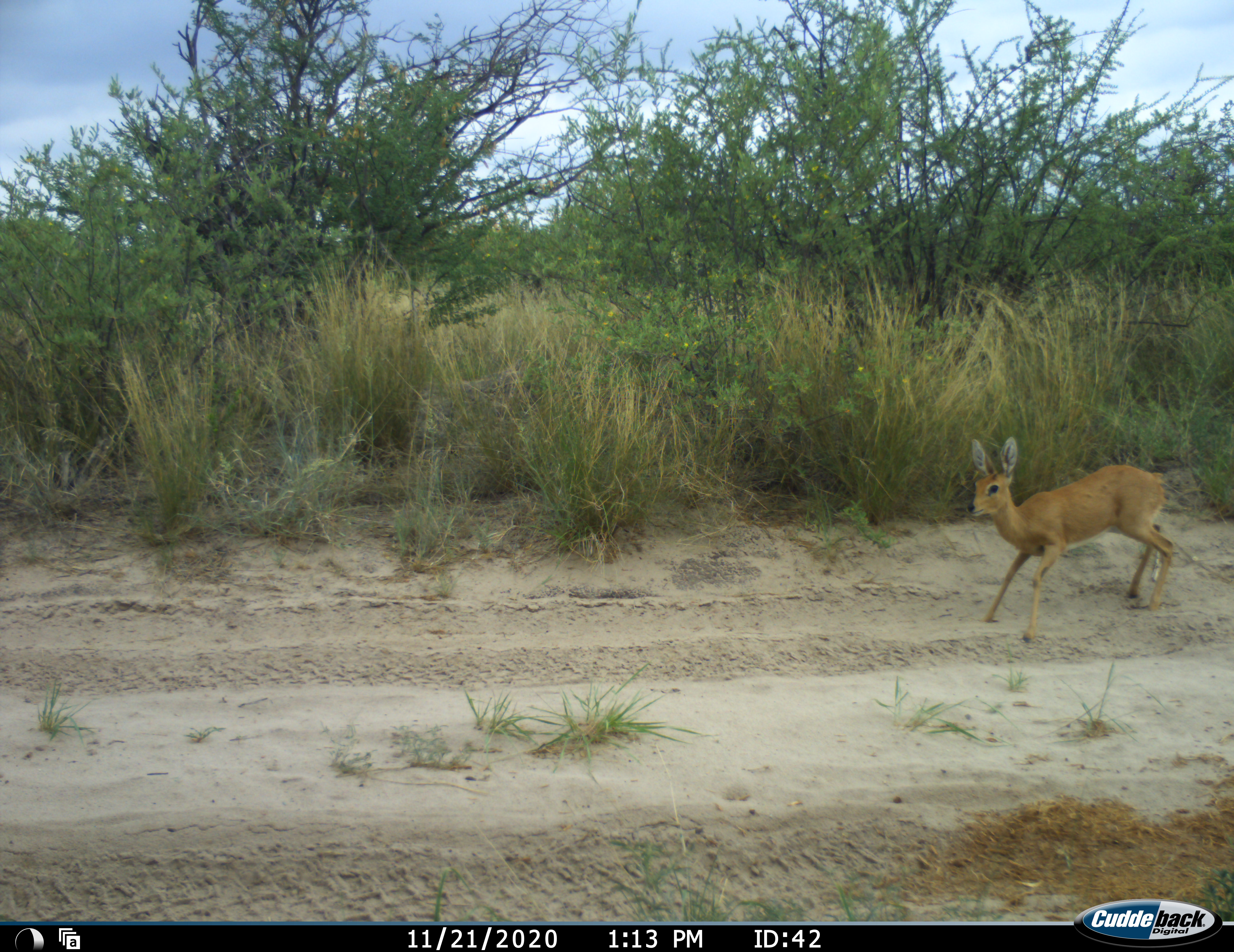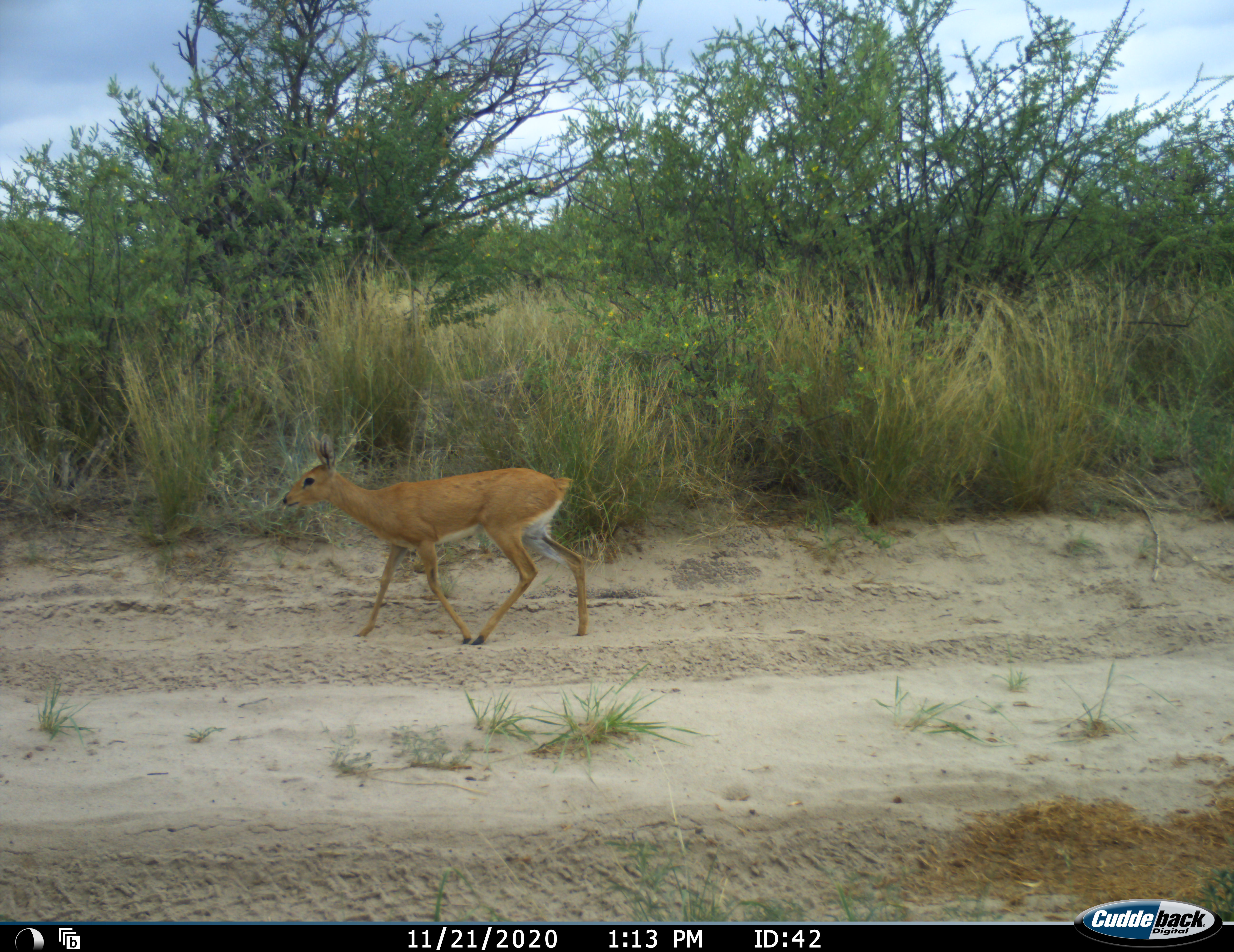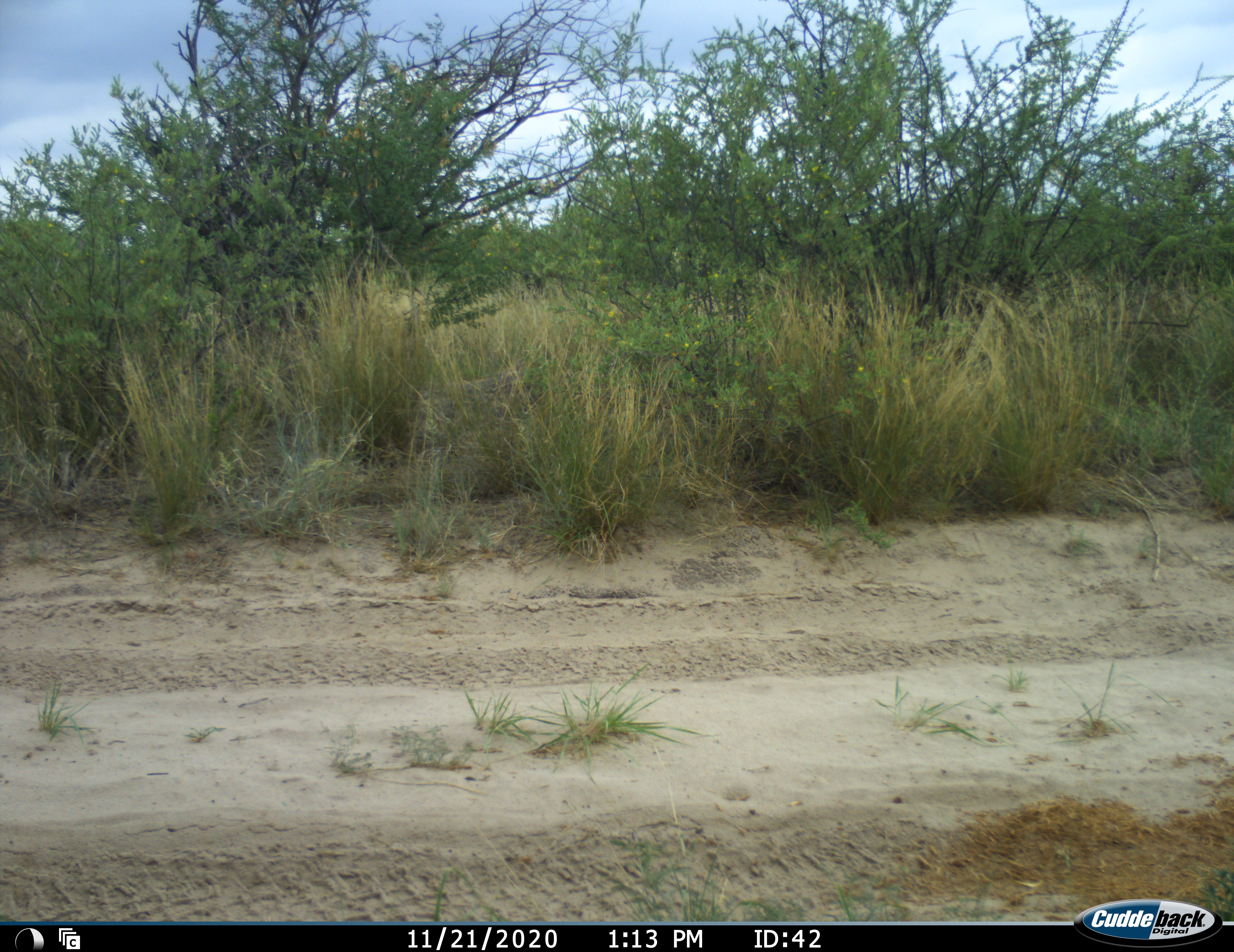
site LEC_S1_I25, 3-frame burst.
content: unidentified animal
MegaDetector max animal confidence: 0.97